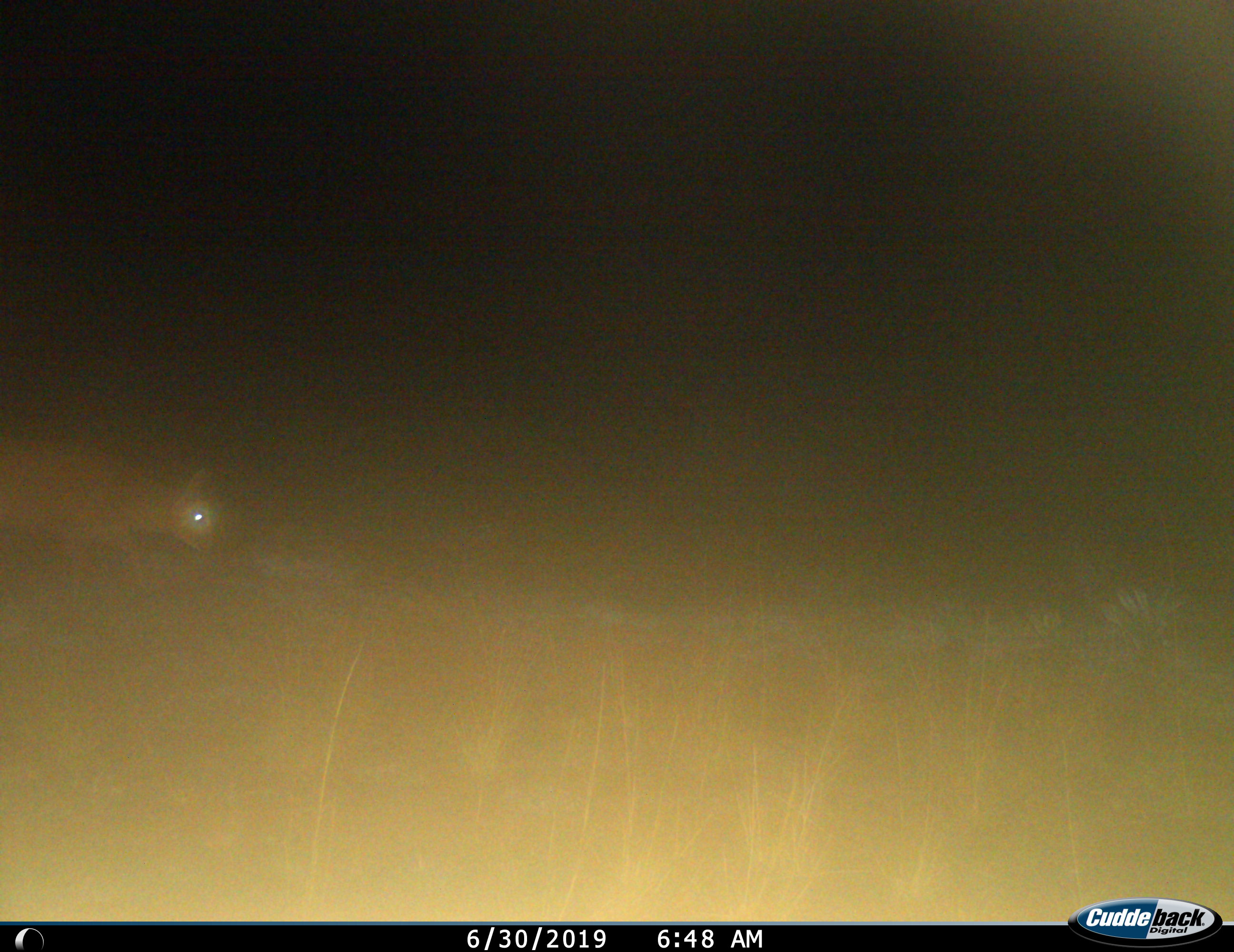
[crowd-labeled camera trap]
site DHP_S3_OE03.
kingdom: Animalia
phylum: Chordata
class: Mammalia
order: Artiodactyla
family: Bovidae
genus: Raphicerus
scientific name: Raphicerus campestris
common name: steenbok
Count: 1.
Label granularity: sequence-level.